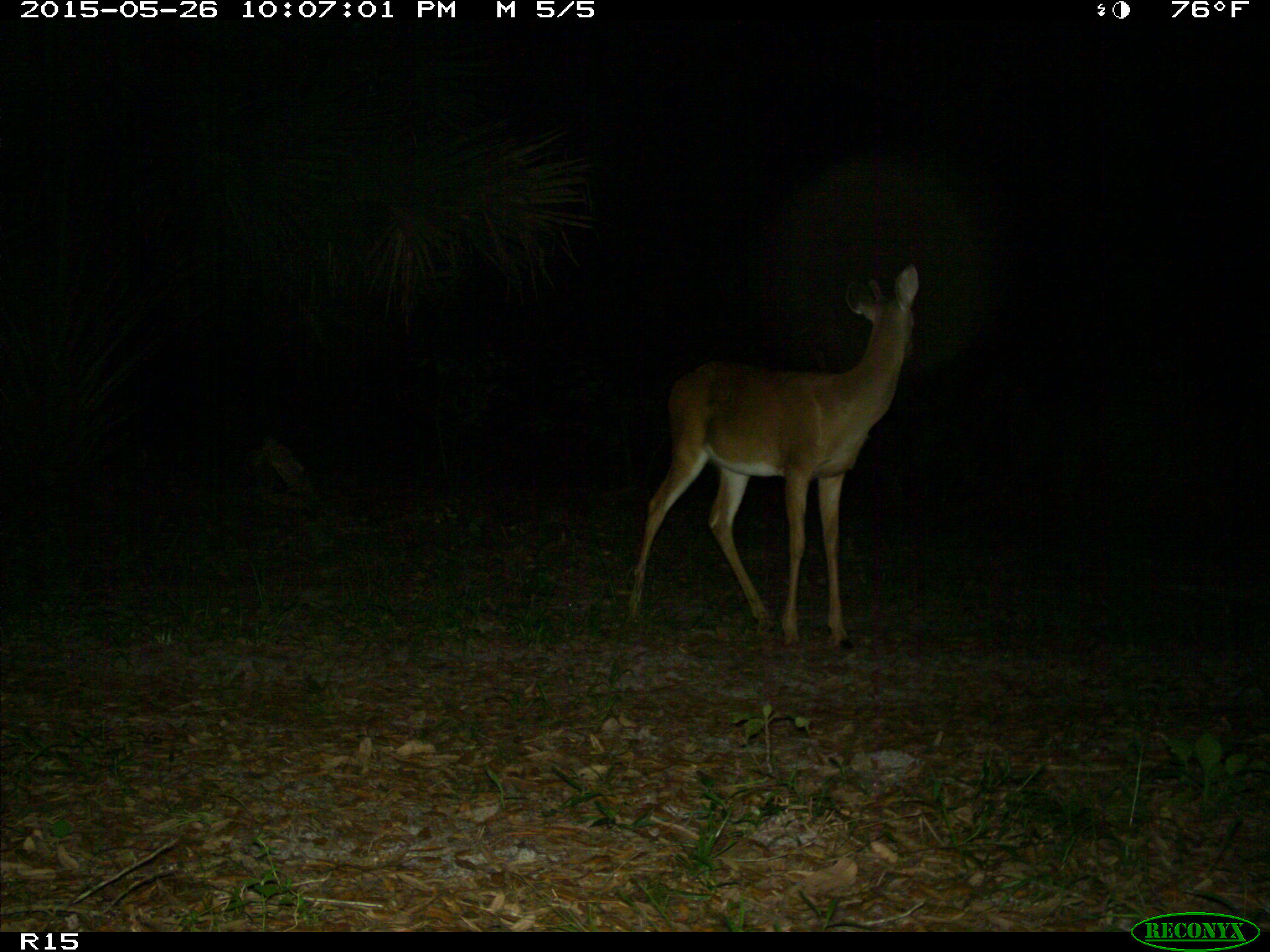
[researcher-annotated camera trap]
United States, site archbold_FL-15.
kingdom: Animalia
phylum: Chordata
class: Mammalia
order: Artiodactyla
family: Cervidae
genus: Odocoileus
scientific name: Odocoileus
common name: deer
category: unidentified deer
Unidentified deer (deer) (Odocoileus).